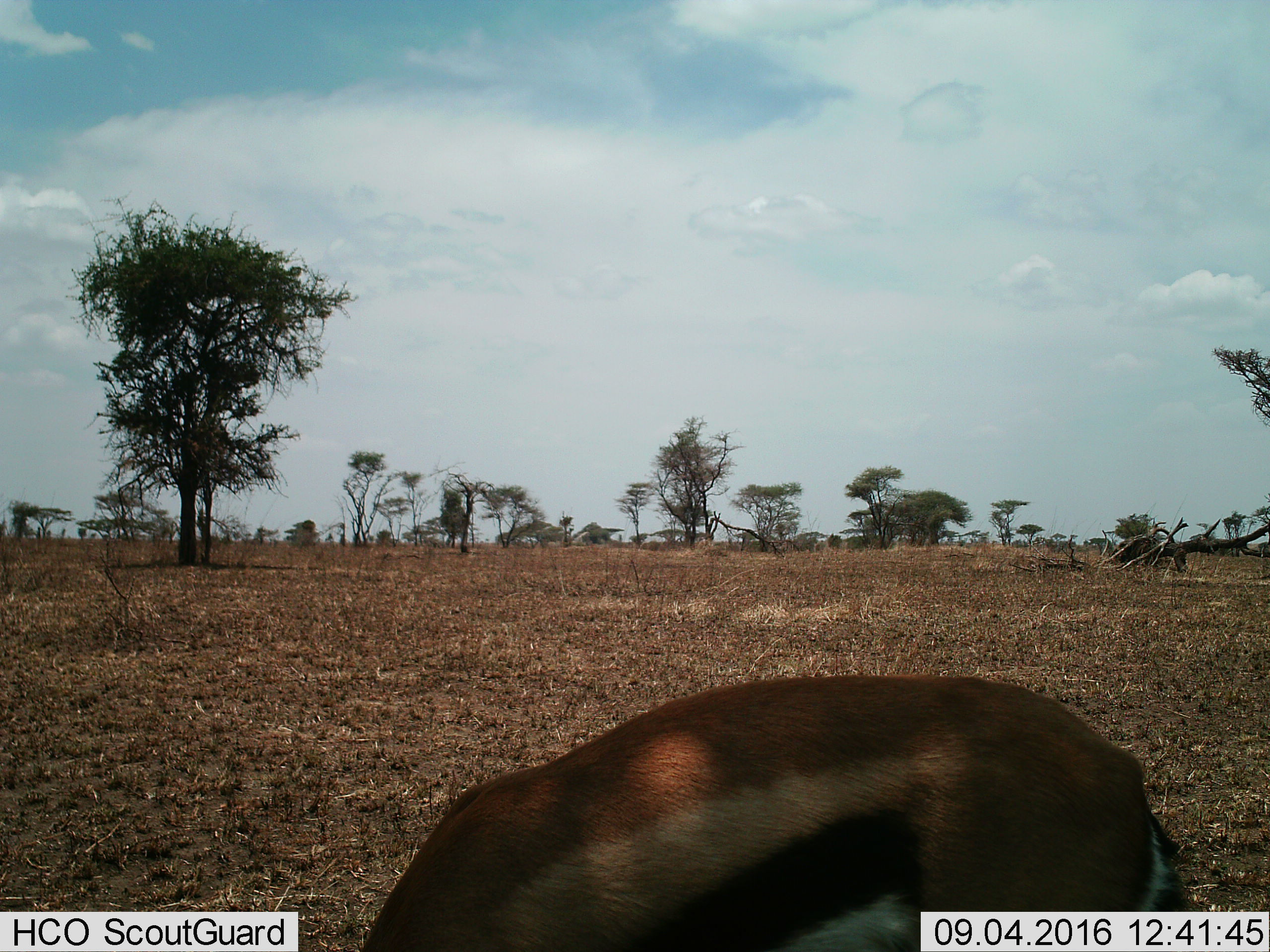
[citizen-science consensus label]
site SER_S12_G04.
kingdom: Animalia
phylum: Chordata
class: Mammalia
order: Artiodactyla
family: Bovidae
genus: Eudorcas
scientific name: Eudorcas thomsonii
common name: thomson's gazelle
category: gazellethomsons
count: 1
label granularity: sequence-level